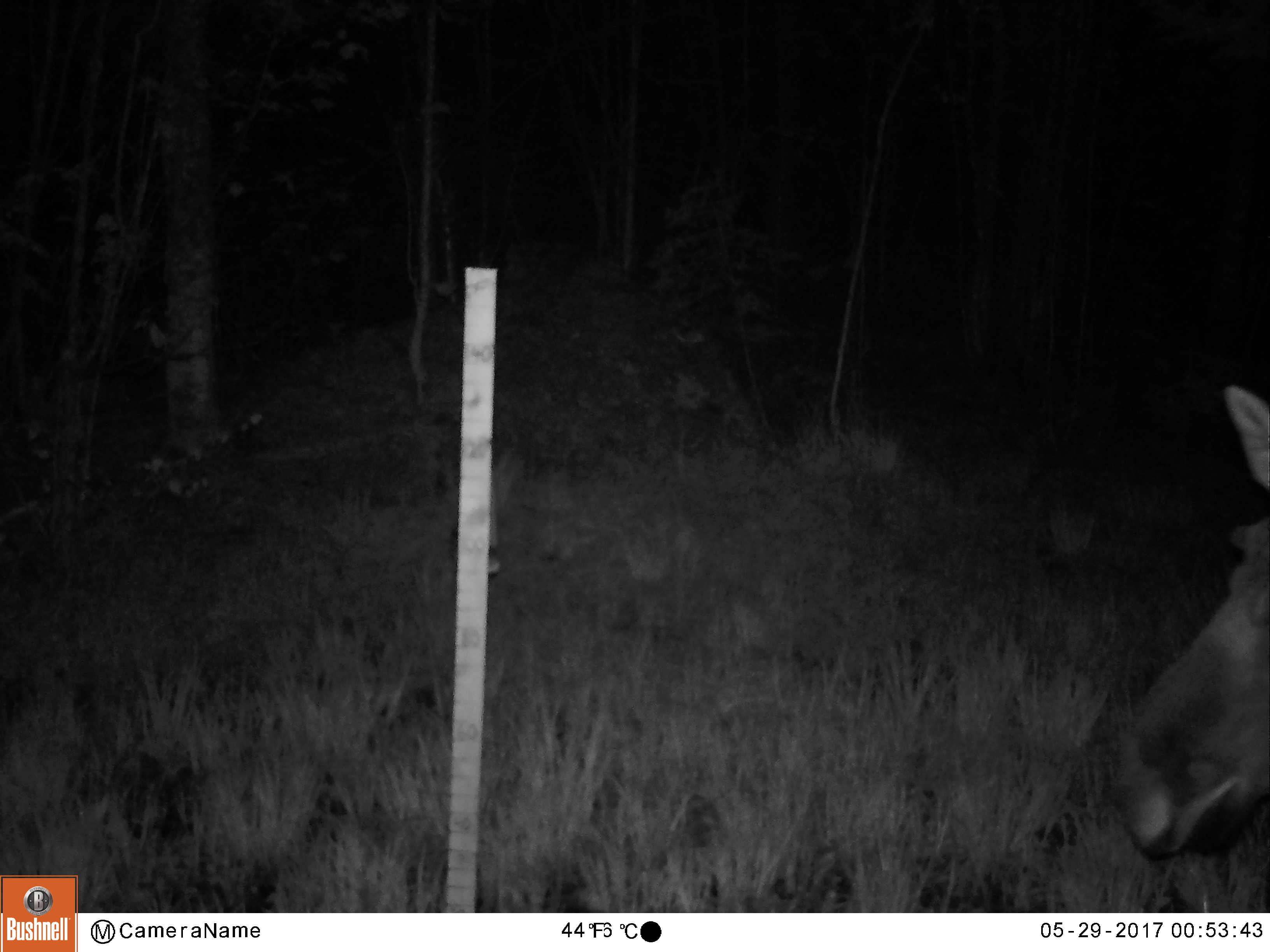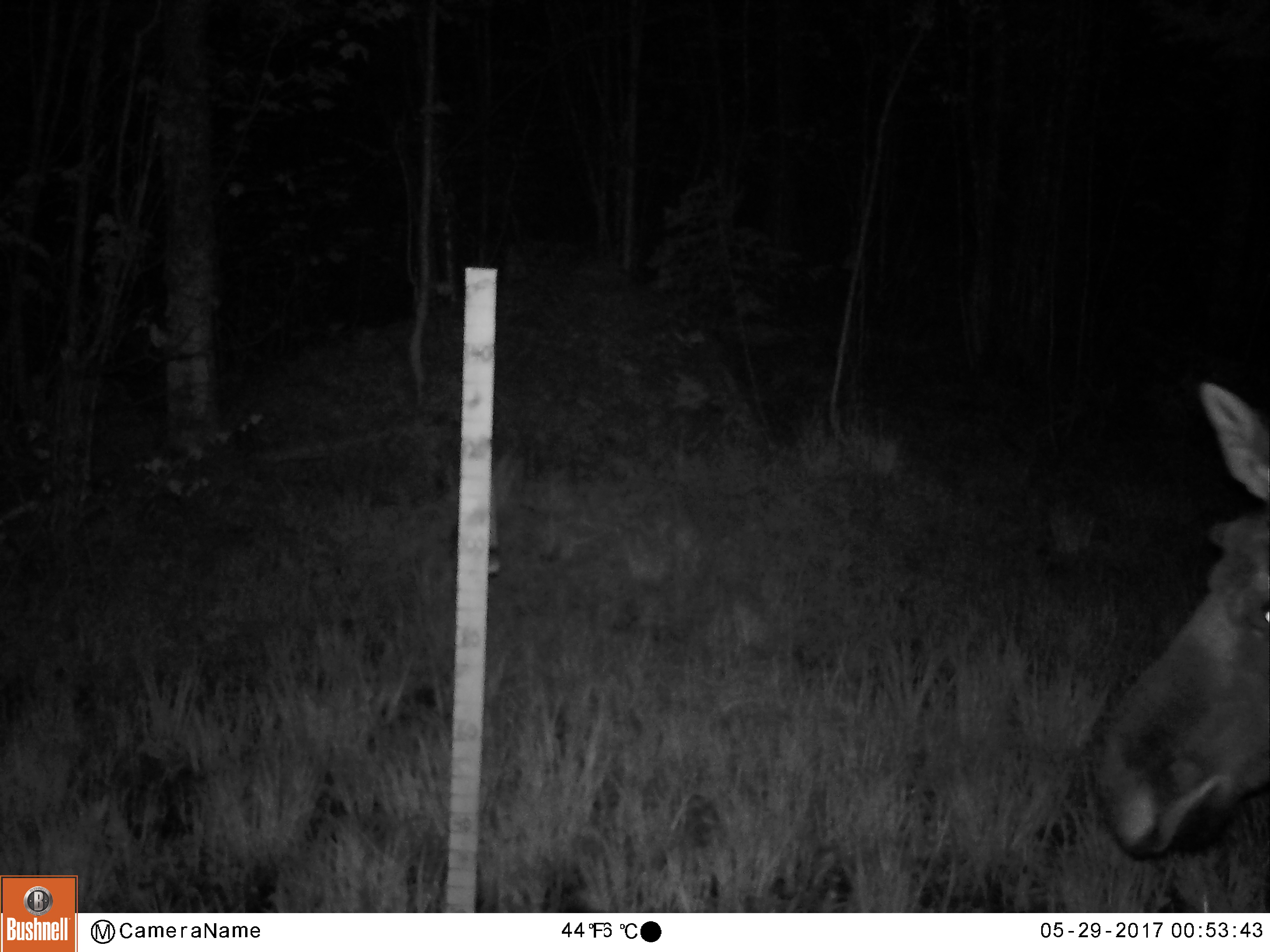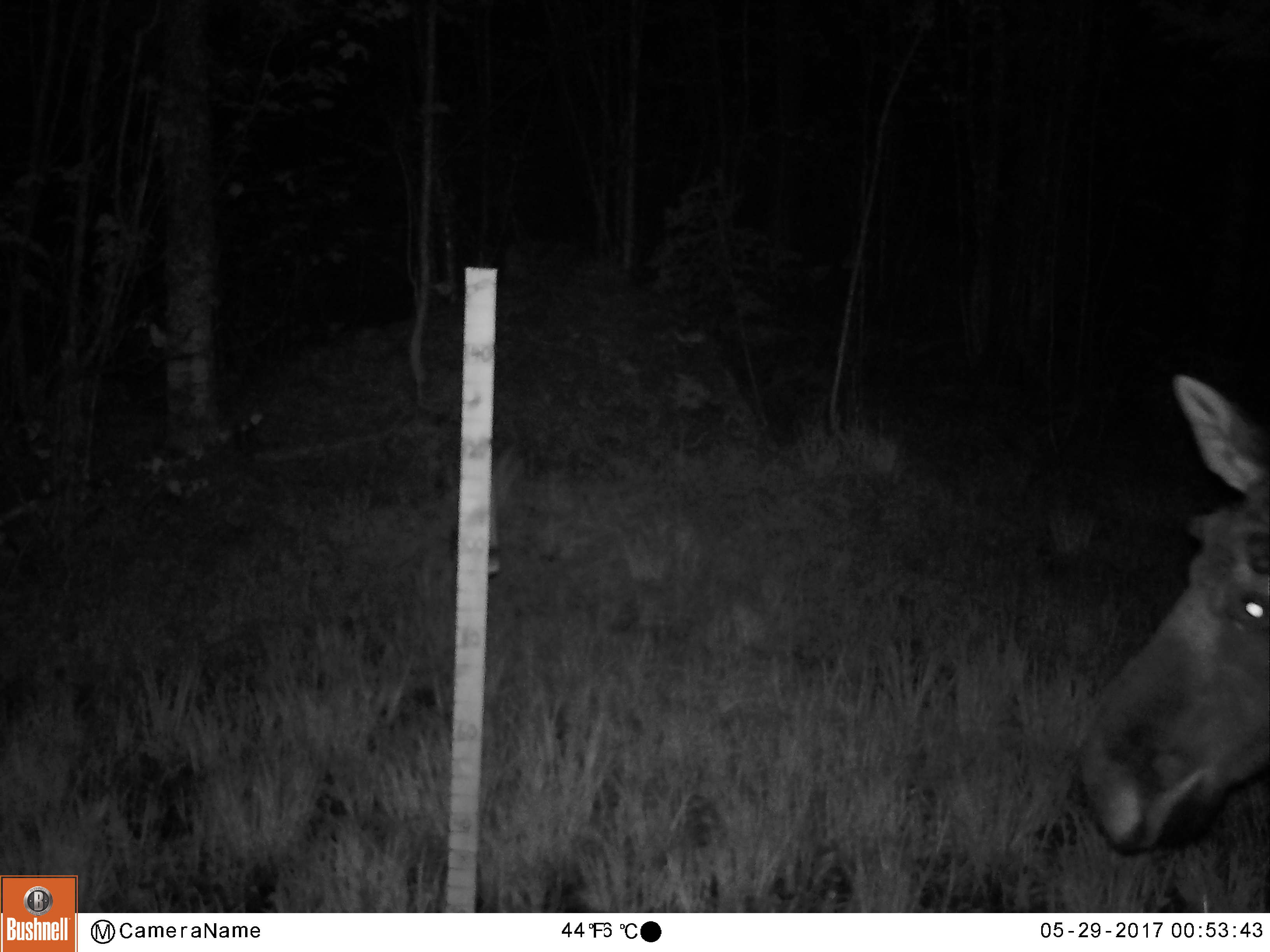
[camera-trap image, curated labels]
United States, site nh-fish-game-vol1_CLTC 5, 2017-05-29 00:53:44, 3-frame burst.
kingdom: Animalia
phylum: Chordata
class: Mammalia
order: Artiodactyla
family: Cervidae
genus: Alces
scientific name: Alces alces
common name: moose